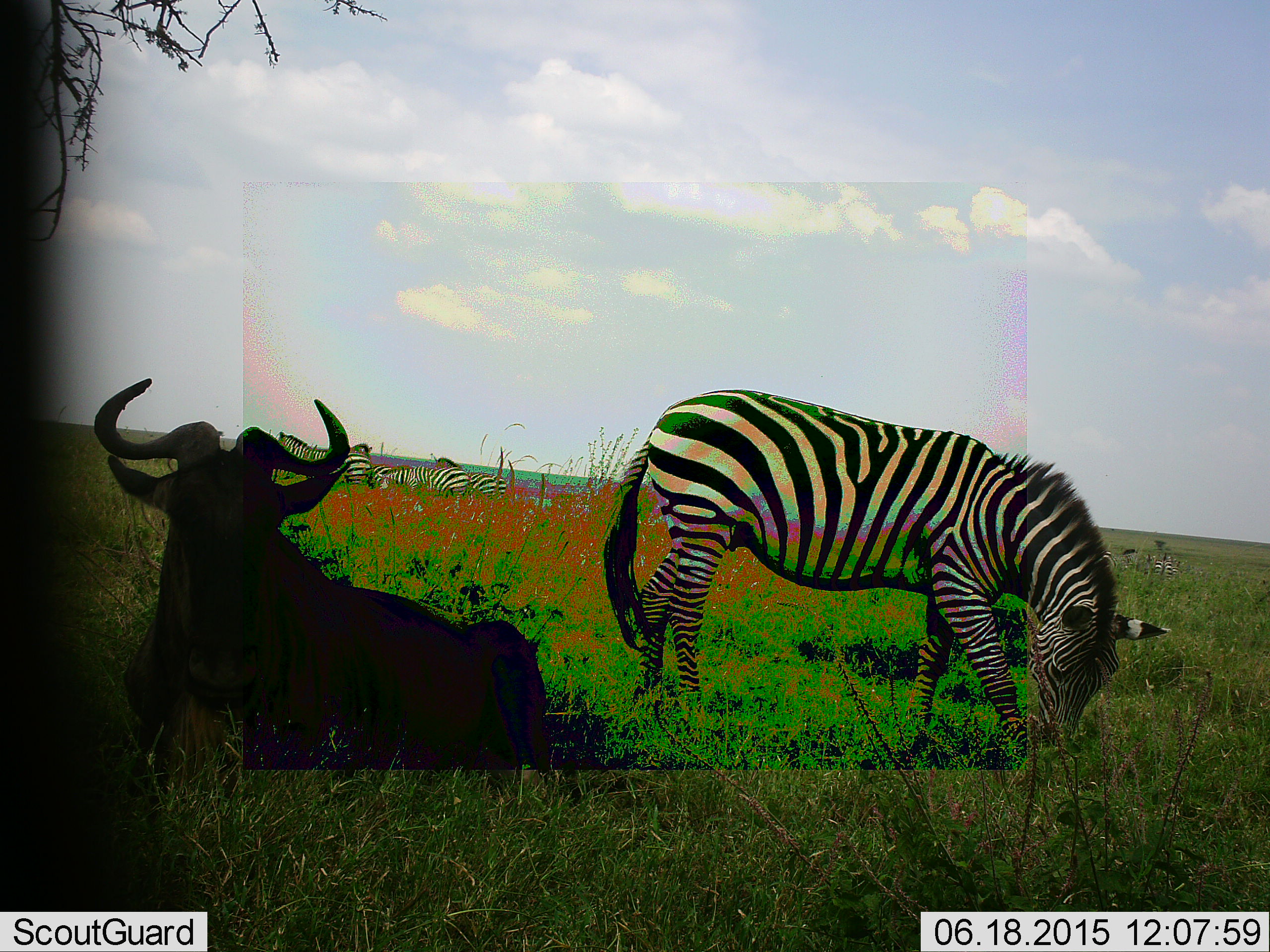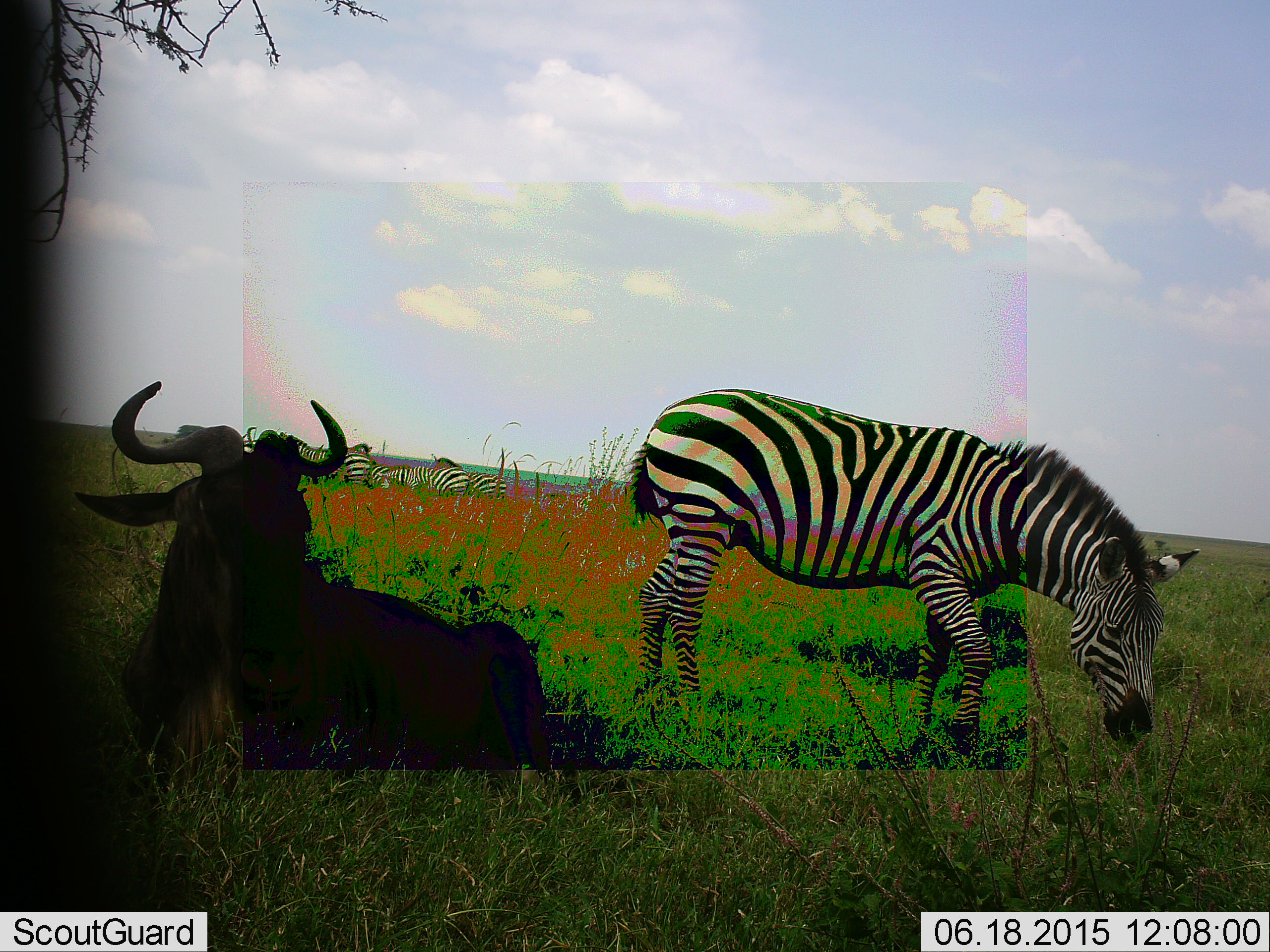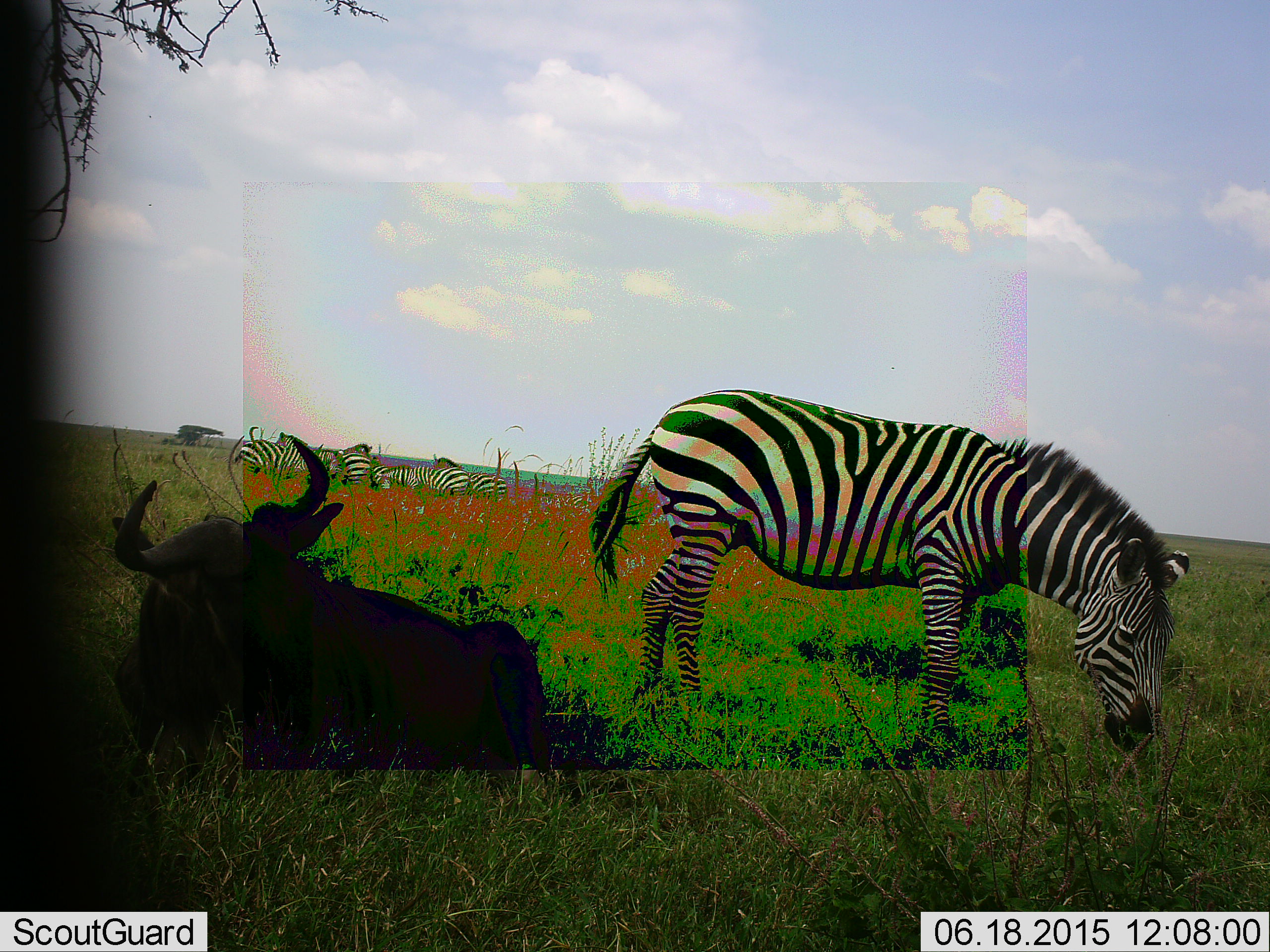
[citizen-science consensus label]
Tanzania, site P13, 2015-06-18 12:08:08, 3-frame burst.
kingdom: Animalia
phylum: Chordata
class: Mammalia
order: Artiodactyla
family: Bovidae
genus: Connochaetes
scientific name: Connochaetes taurinus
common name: blue wildebeest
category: wildebeest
Wildebeest (blue wildebeest) (Connochaetes taurinus), count 1. Behavior (volunteer vote fractions): standing 0%, resting 100%, moving 0%, interacting 0%. Young present (vote fraction): 0%. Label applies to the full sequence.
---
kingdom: Animalia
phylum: Chordata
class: Mammalia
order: Perissodactyla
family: Equidae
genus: Equus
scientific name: Equus quagga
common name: plains zebra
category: zebra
Zebra (plains zebra) (Equus quagga), count 5. Behavior (volunteer vote fractions): standing 50%, resting 20%, moving 0%, interacting 0%. Young present (vote fraction): 0%. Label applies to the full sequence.